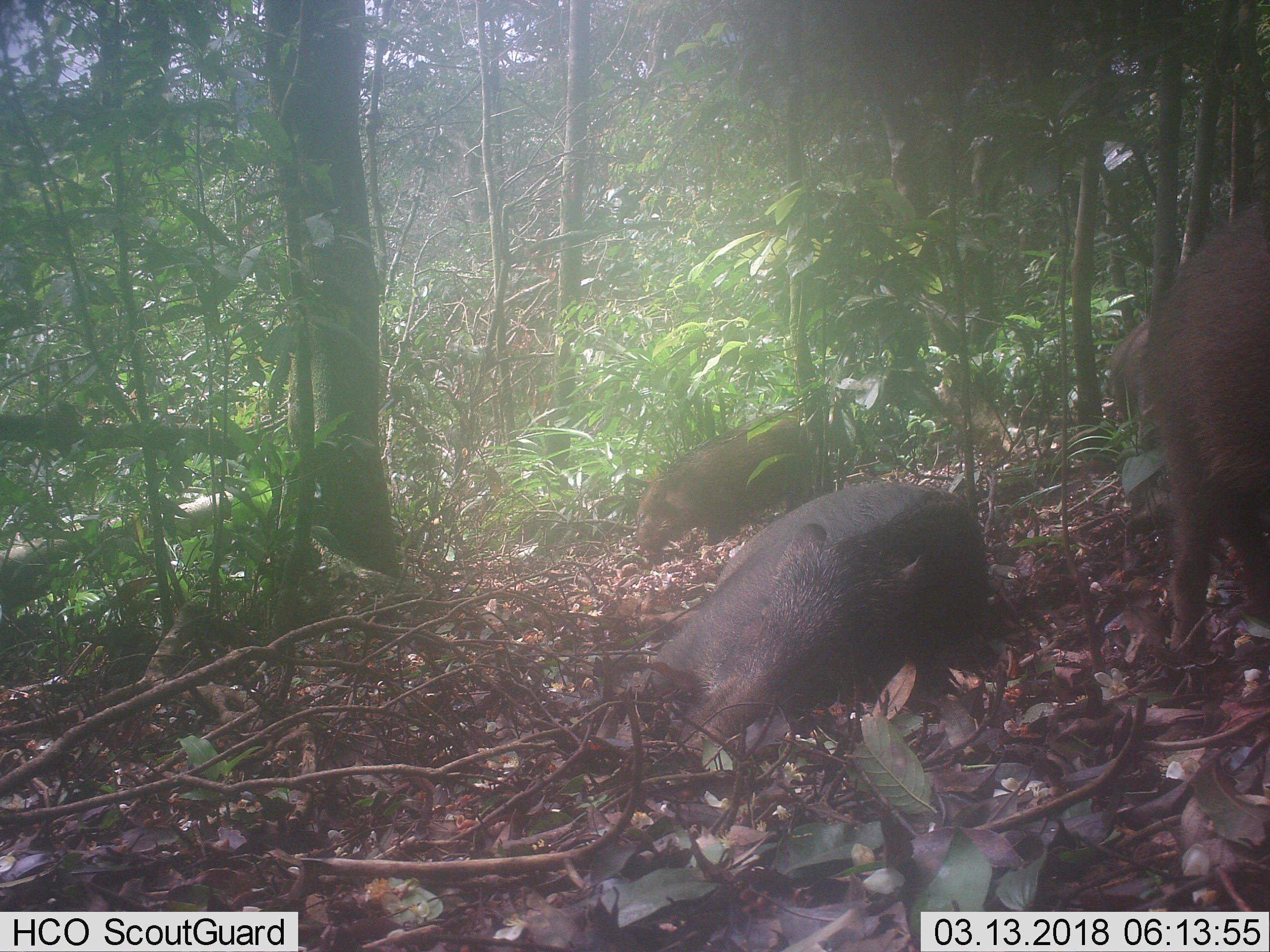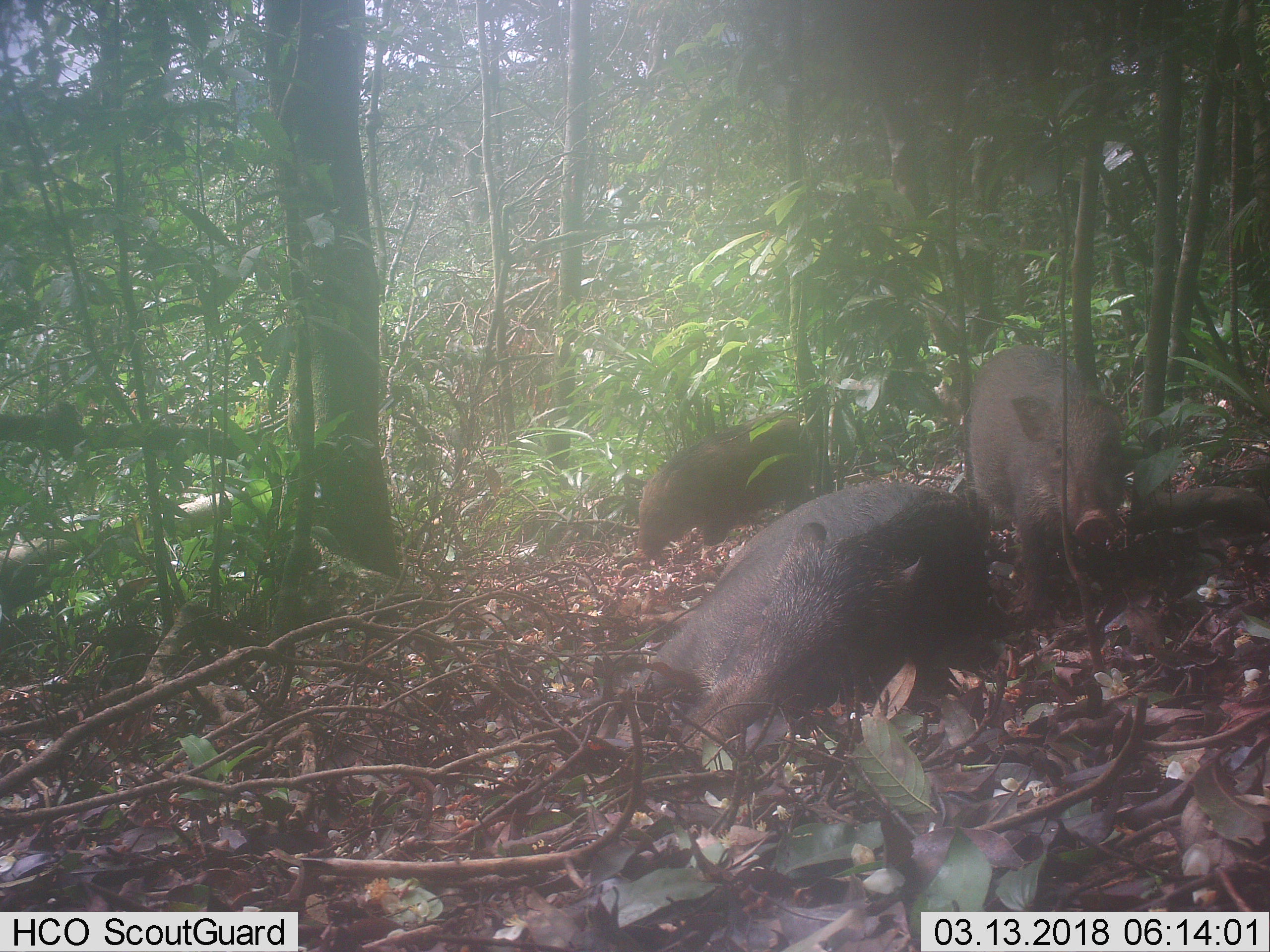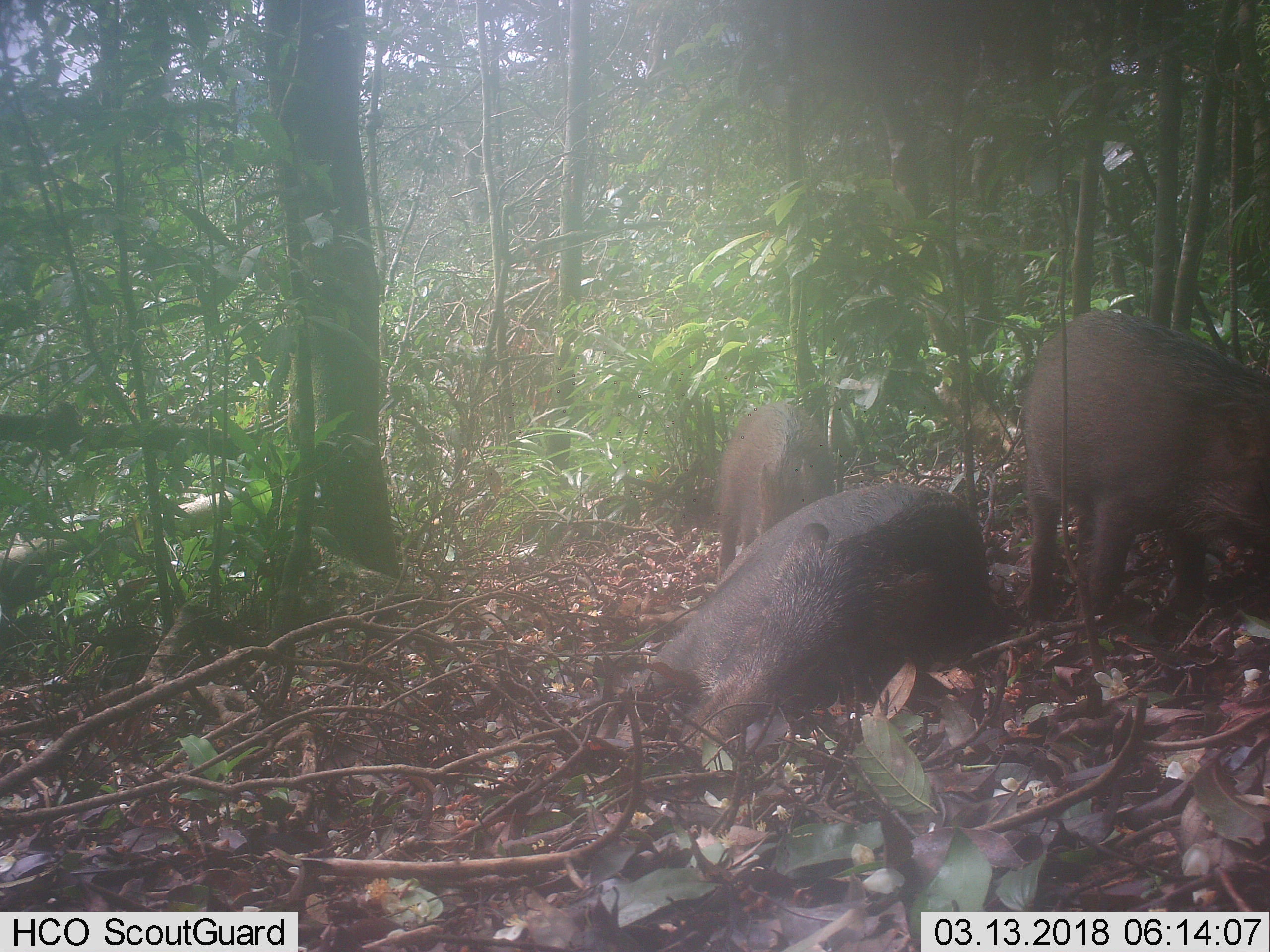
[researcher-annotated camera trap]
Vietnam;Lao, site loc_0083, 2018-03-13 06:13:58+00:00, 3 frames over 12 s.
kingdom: Animalia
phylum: Chordata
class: Mammalia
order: Artiodactyla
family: Suidae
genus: Sus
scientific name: Sus scrofa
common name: eurasian wild pig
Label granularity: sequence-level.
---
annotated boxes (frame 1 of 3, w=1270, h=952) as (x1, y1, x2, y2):
eurasian wild pig: (650, 478, 992, 757); (1148, 202, 1269, 648); (634, 411, 814, 552); (1108, 317, 1148, 421)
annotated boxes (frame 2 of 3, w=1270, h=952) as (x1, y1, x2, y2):
eurasian wild pig: (633, 483, 985, 756); (967, 343, 1127, 623); (639, 410, 812, 555)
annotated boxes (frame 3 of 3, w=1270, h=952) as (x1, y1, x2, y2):
eurasian wild pig: (580, 479, 993, 760); (1019, 306, 1267, 623); (715, 402, 837, 577)